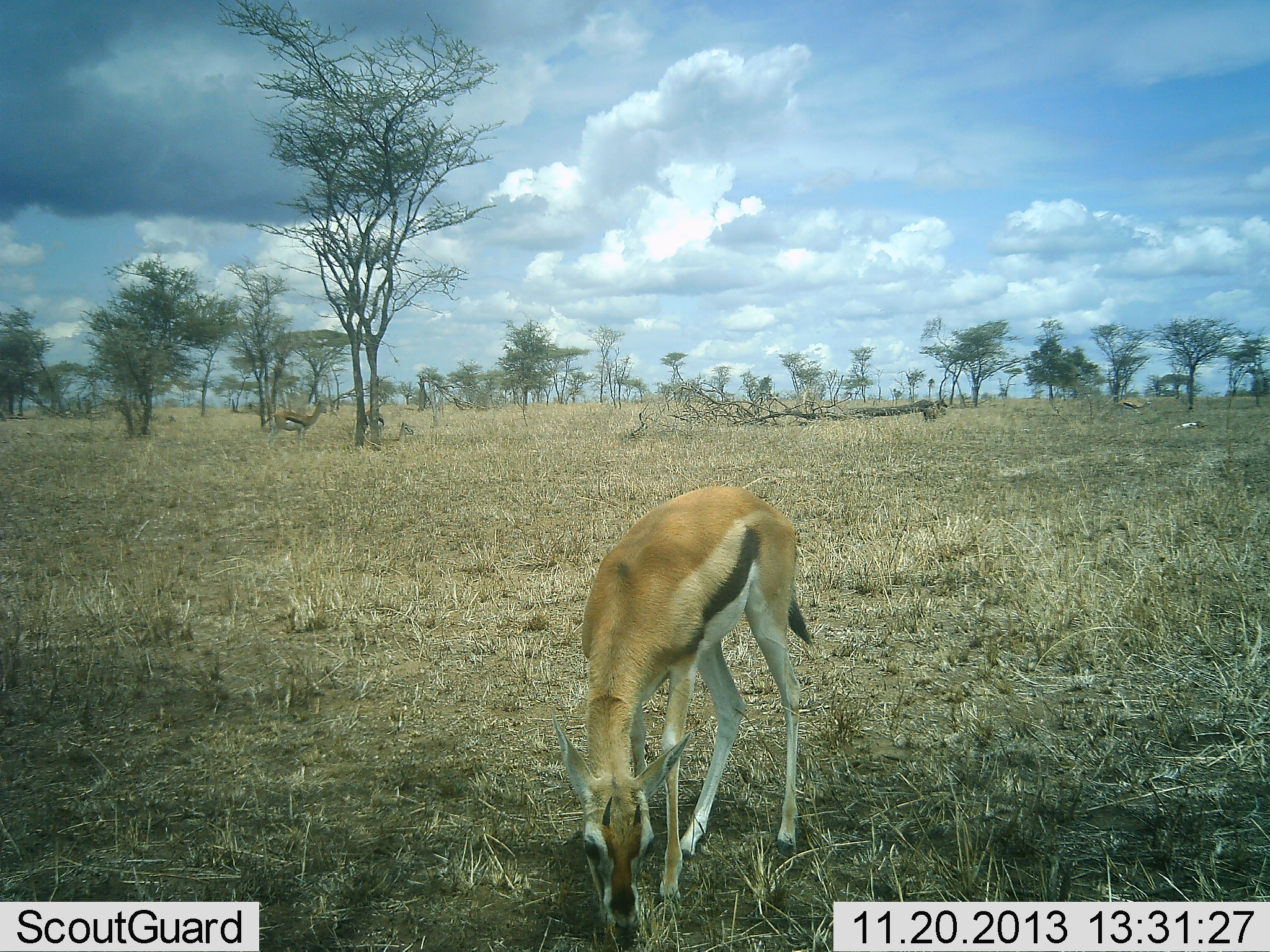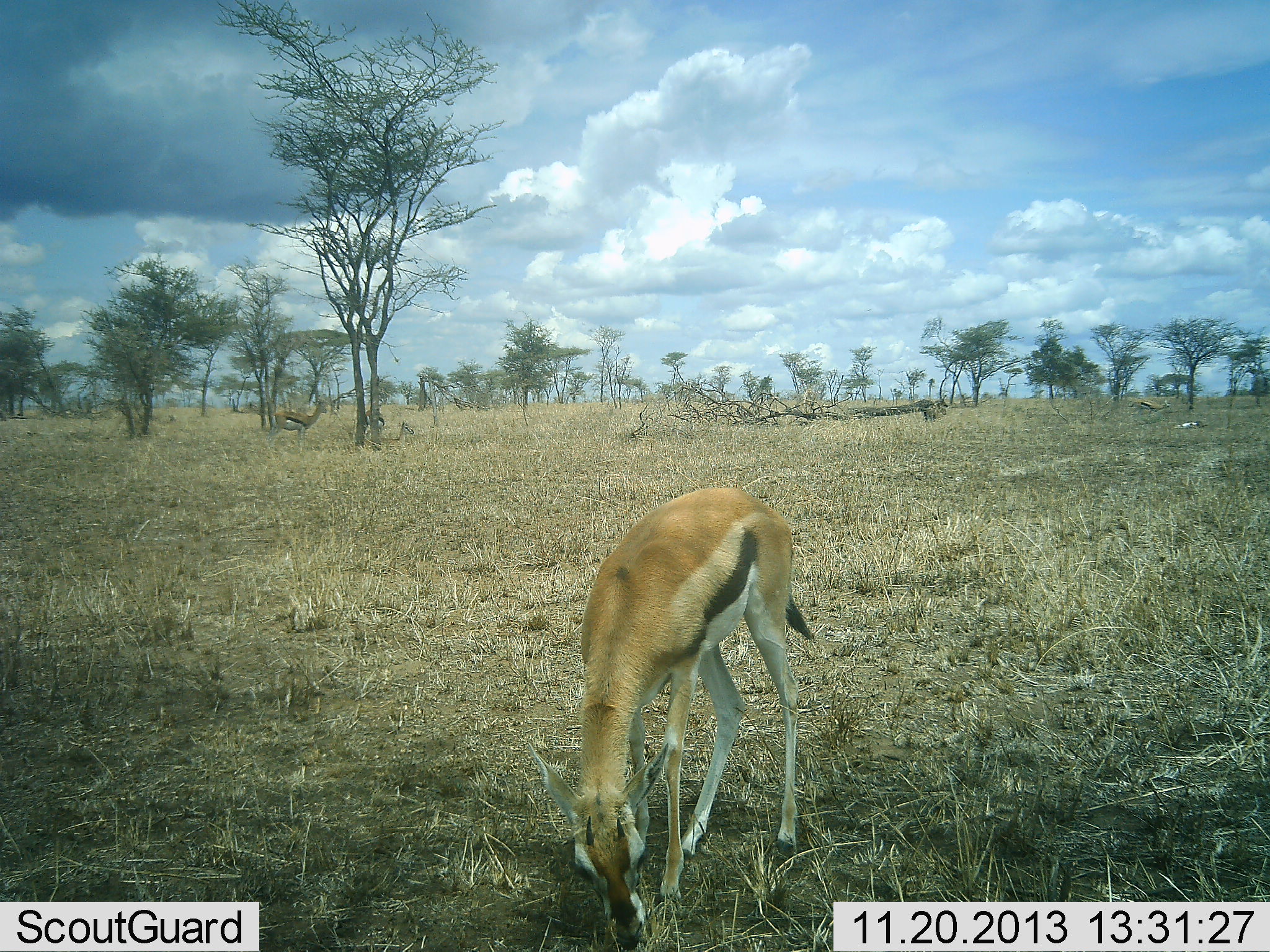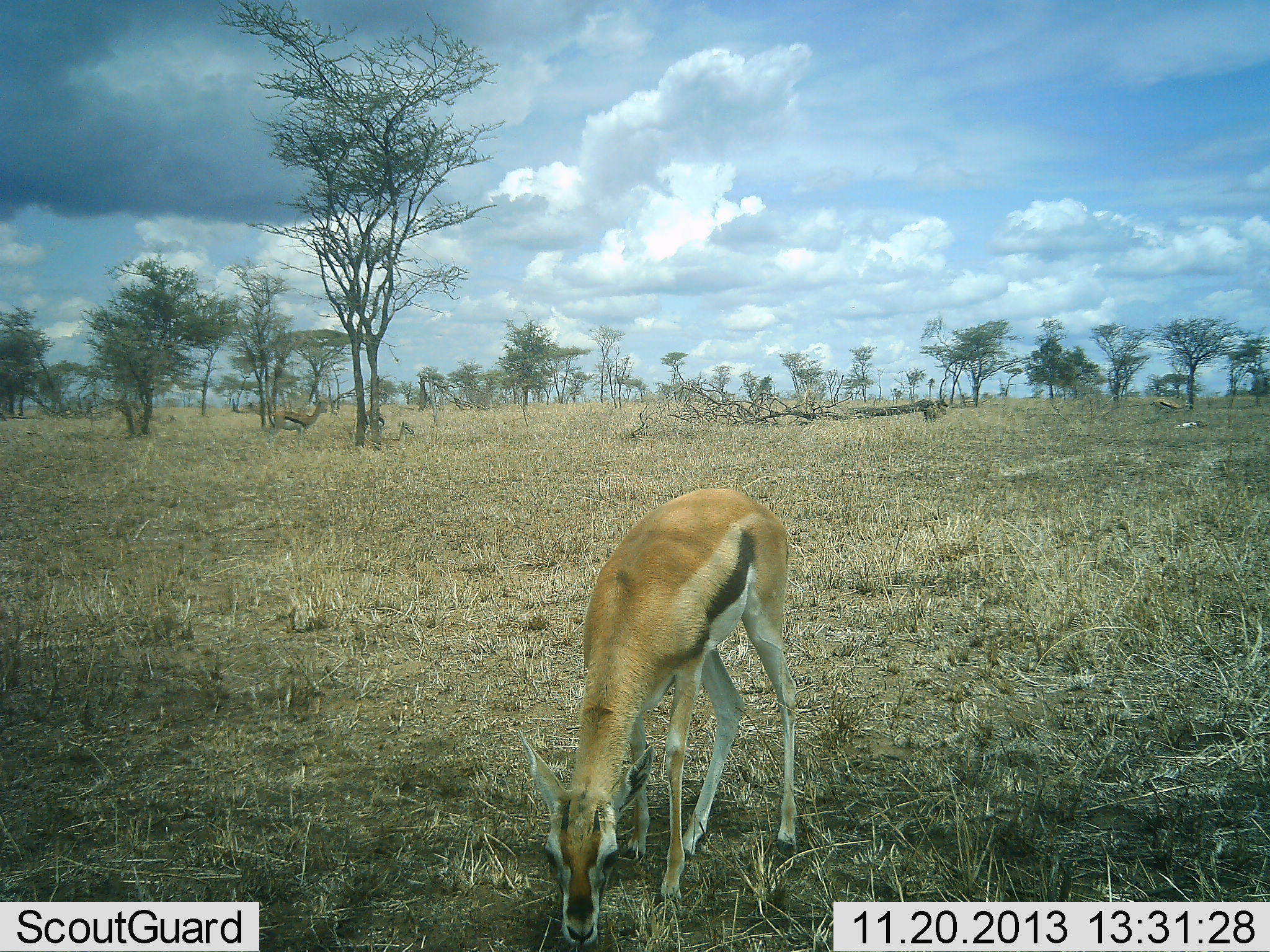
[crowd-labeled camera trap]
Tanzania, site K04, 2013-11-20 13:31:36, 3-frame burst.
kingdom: Animalia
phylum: Chordata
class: Mammalia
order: Artiodactyla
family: Bovidae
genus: Eudorcas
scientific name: Eudorcas thomsonii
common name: thomson's gazelle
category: gazellethomsons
Gazellethomsons (thomson's gazelle) (Eudorcas thomsonii), count 3. Behavior (volunteer vote fractions): standing 60%, resting 0%, moving 40%, interacting 0%. Young present (vote fraction): 10%. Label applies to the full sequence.